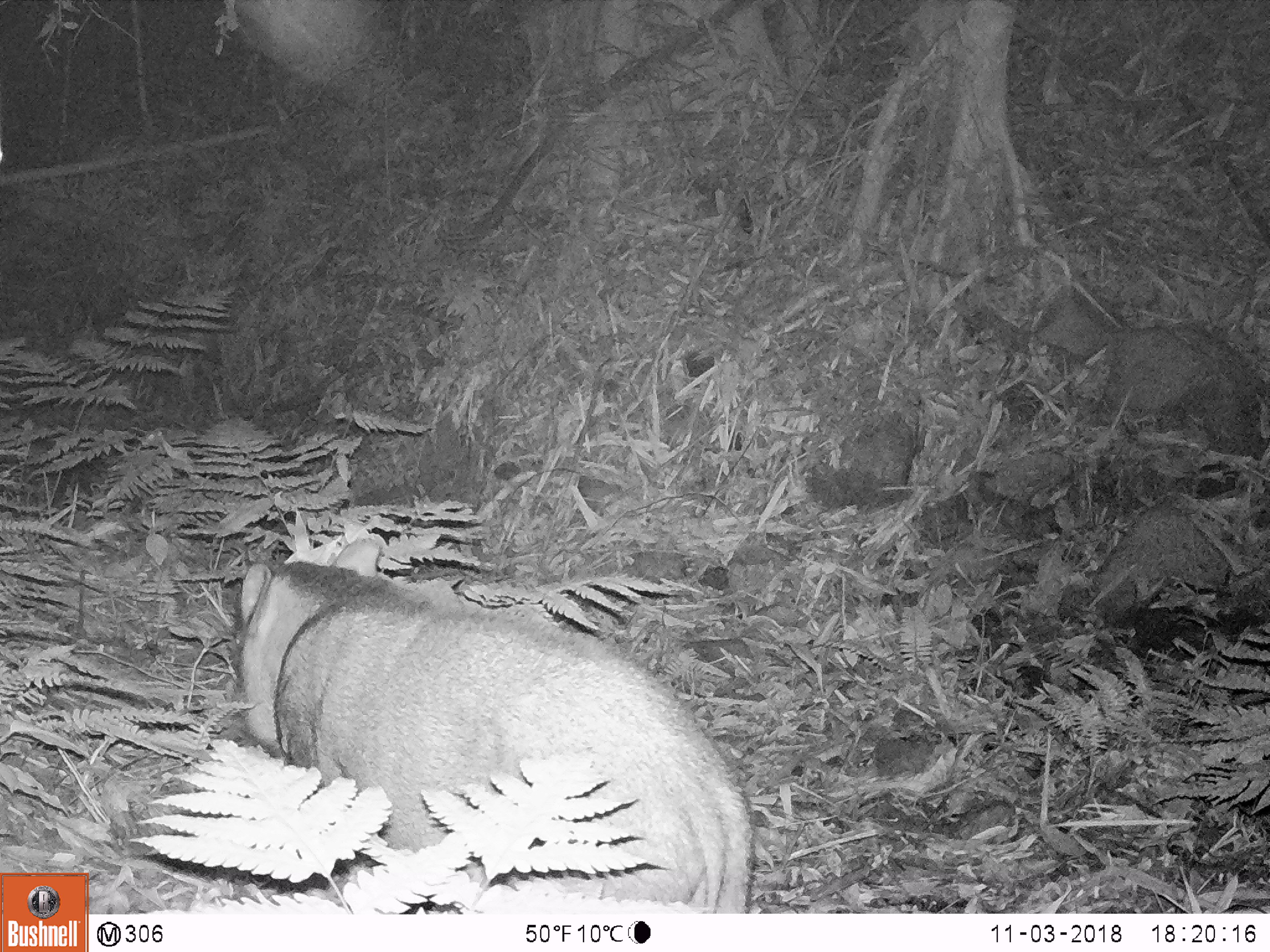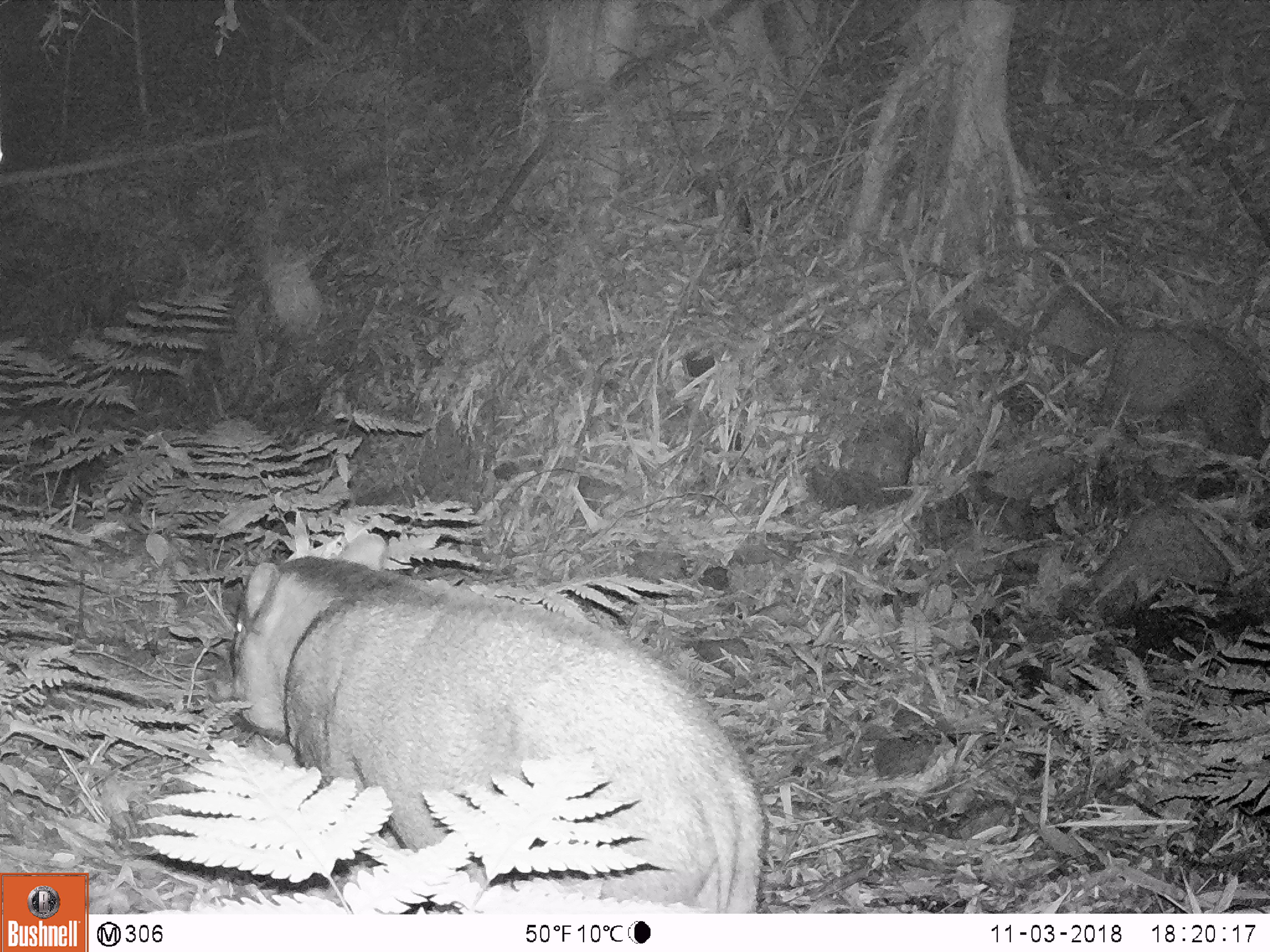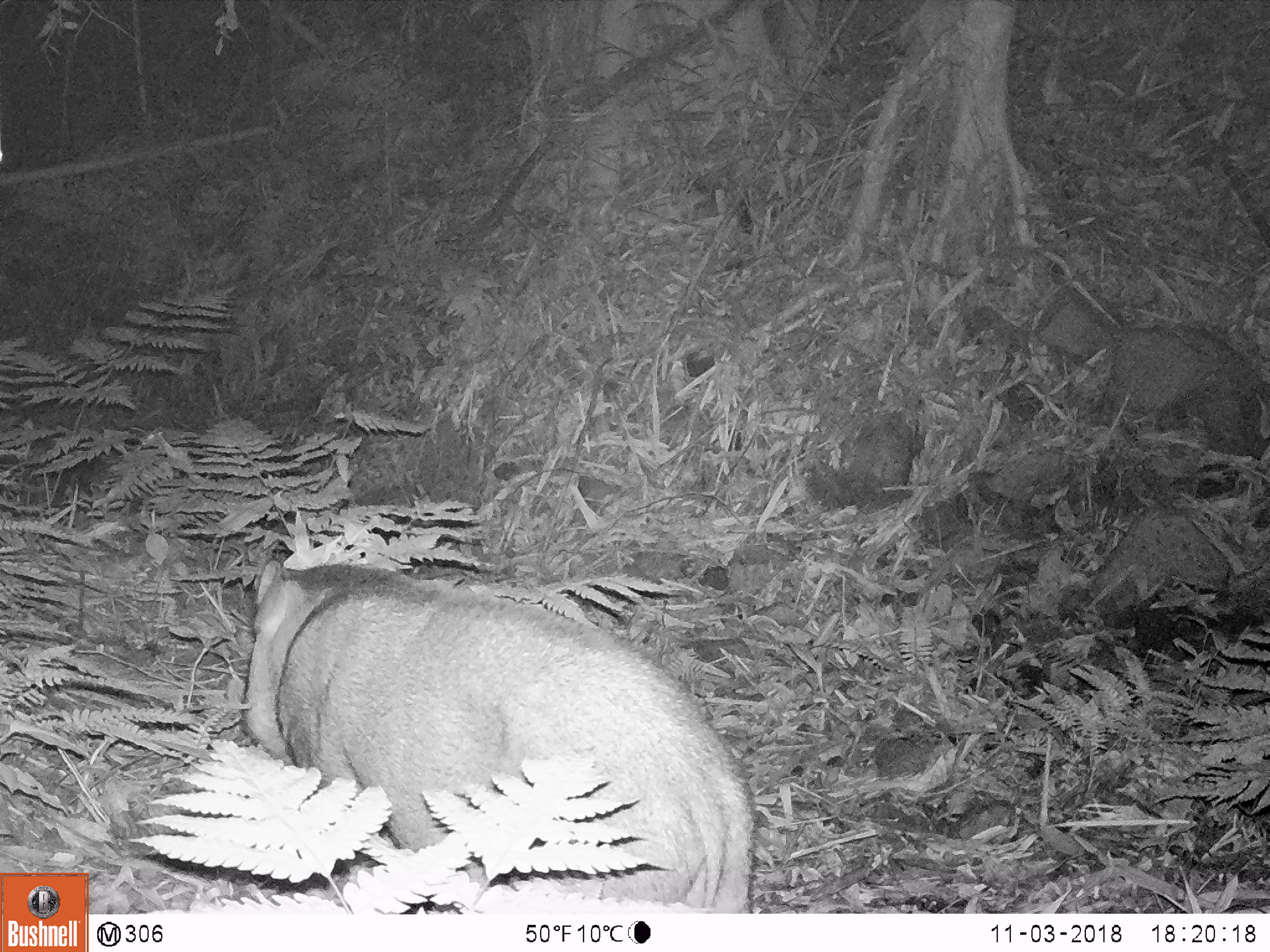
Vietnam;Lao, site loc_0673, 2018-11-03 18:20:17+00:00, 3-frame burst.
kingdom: Animalia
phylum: Chordata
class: Mammalia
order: Artiodactyla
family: Suidae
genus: Sus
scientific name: Sus scrofa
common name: eurasian wild pig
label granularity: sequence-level